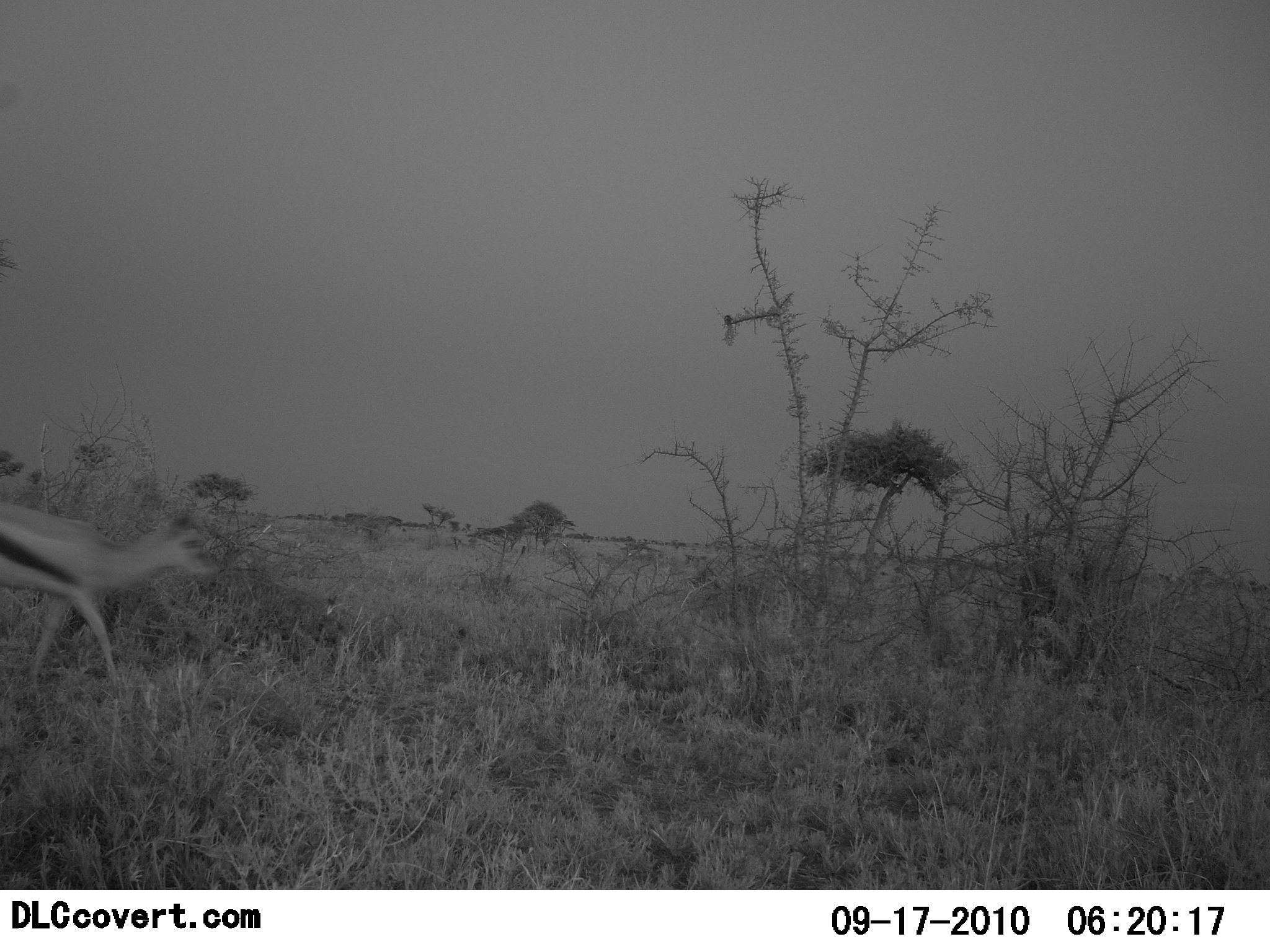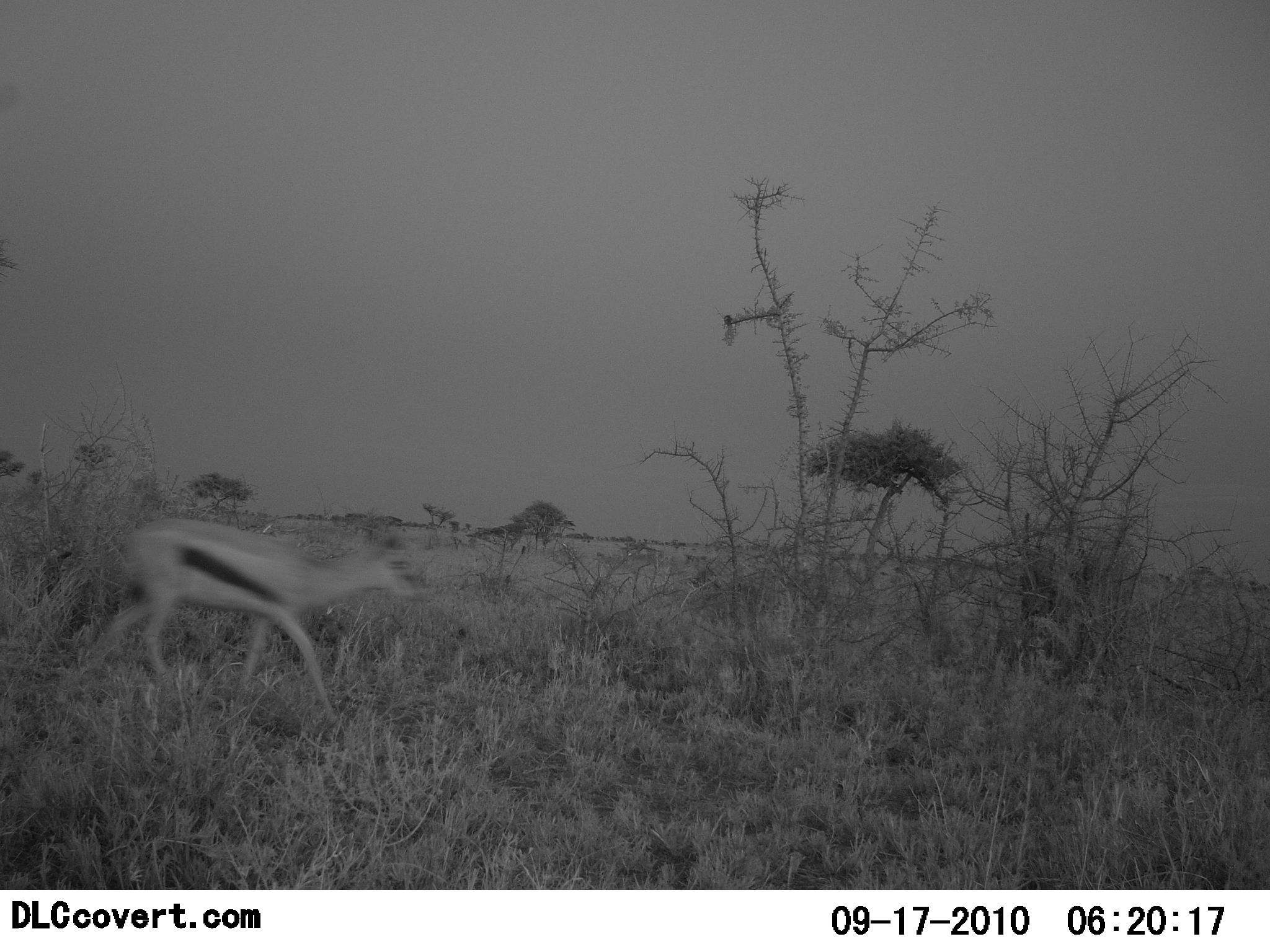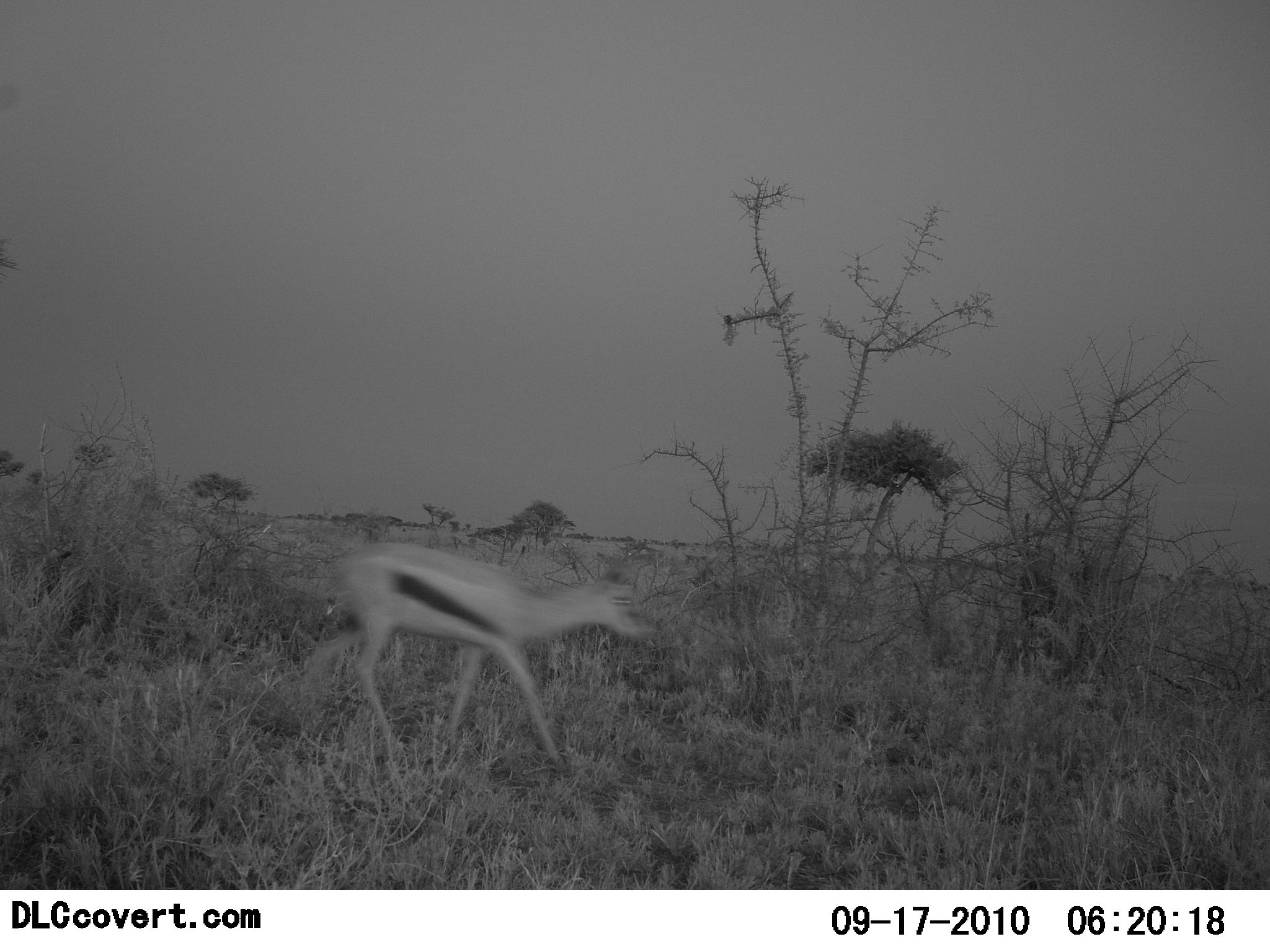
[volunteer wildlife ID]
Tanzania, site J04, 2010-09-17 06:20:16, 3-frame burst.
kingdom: Animalia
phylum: Chordata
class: Mammalia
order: Artiodactyla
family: Bovidae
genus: Eudorcas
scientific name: Eudorcas thomsonii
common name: thomson's gazelle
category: gazellethomsons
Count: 1.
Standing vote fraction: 8%.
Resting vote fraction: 0%.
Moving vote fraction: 92%.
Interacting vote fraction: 0%.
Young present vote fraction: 0%.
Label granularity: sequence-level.